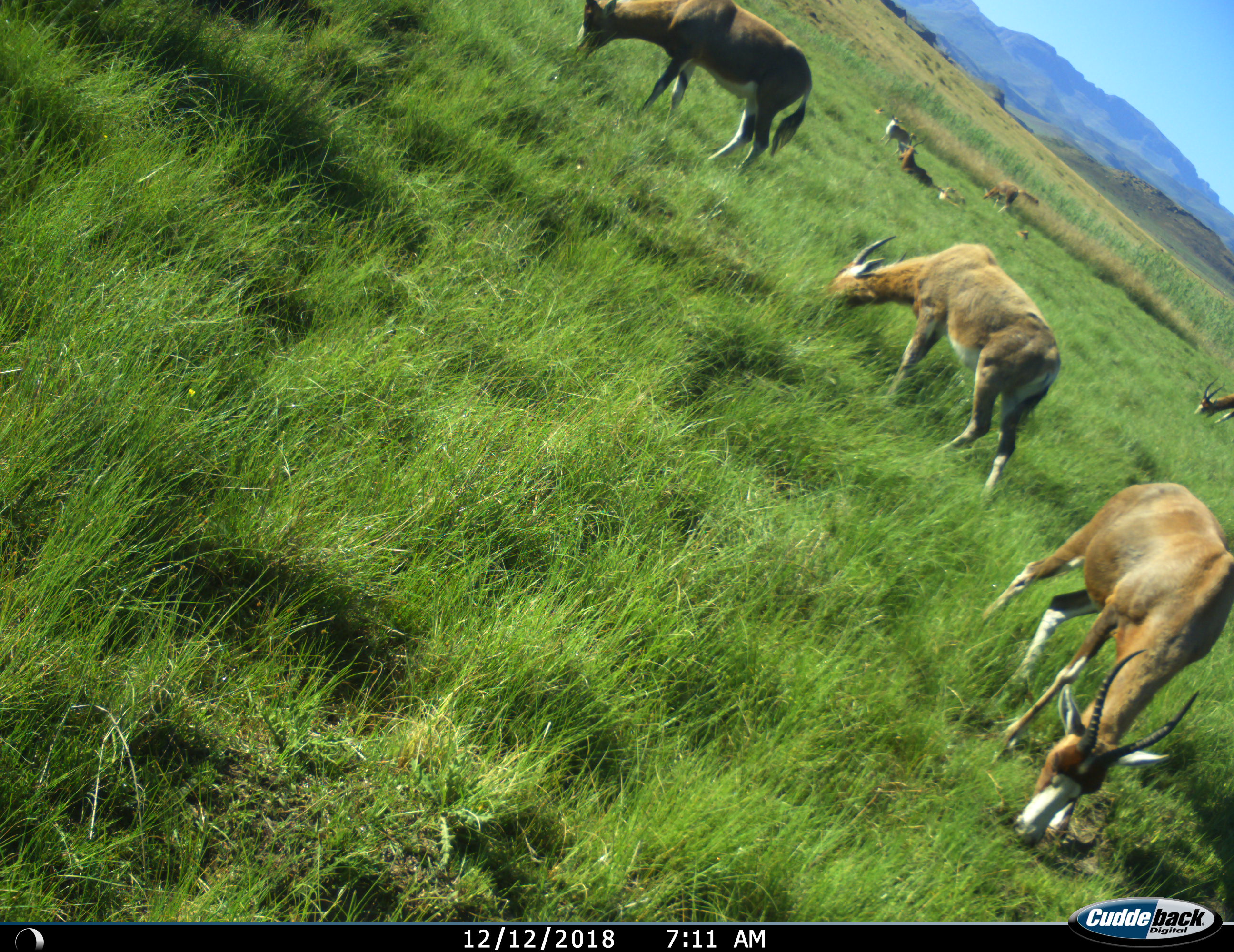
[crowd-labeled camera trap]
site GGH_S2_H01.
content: unidentified animal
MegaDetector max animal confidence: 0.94